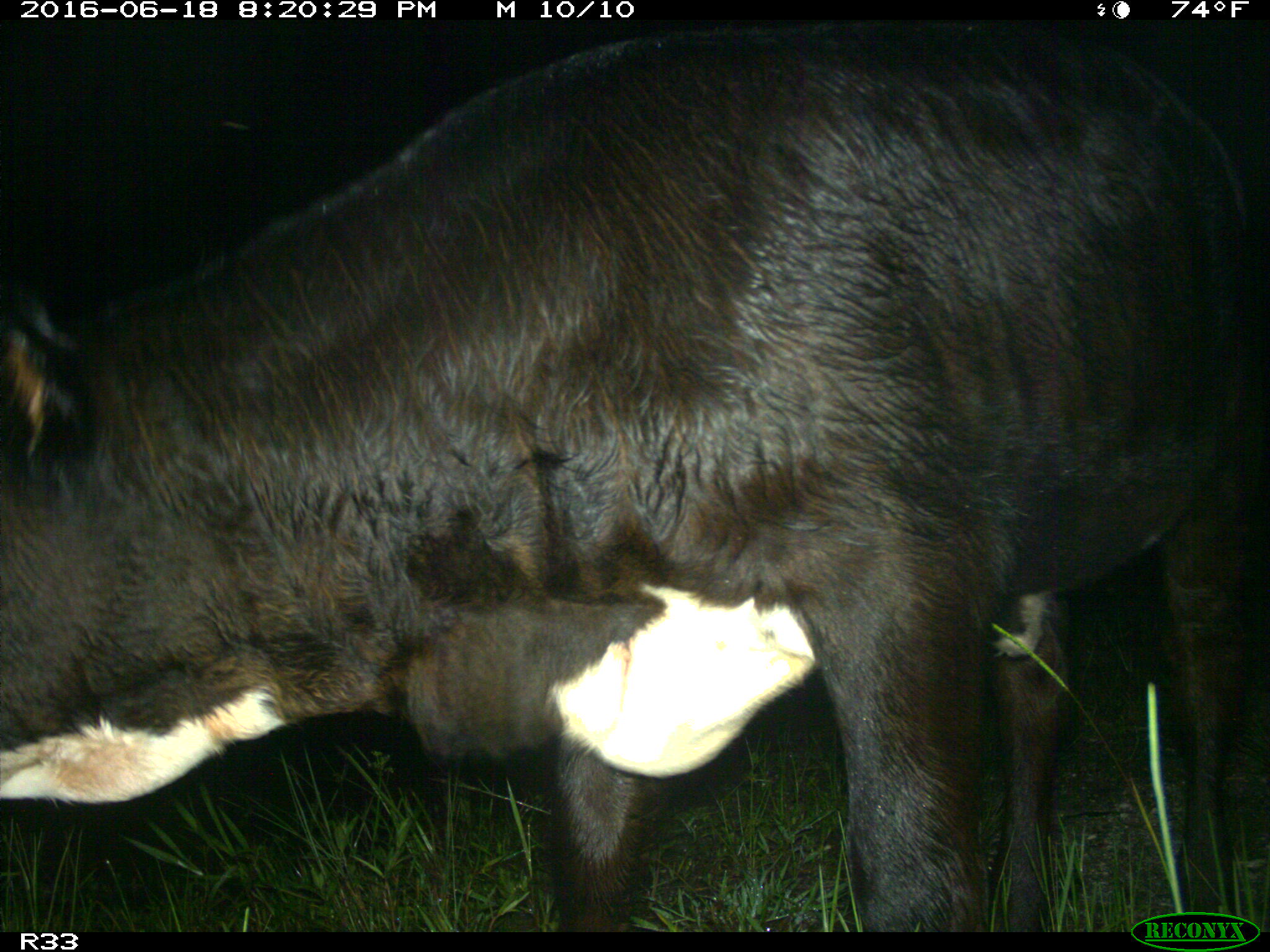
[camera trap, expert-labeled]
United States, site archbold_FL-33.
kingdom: Animalia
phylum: Chordata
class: Mammalia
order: Artiodactyla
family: Bovidae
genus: Bos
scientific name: Bos taurus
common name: domestic cow